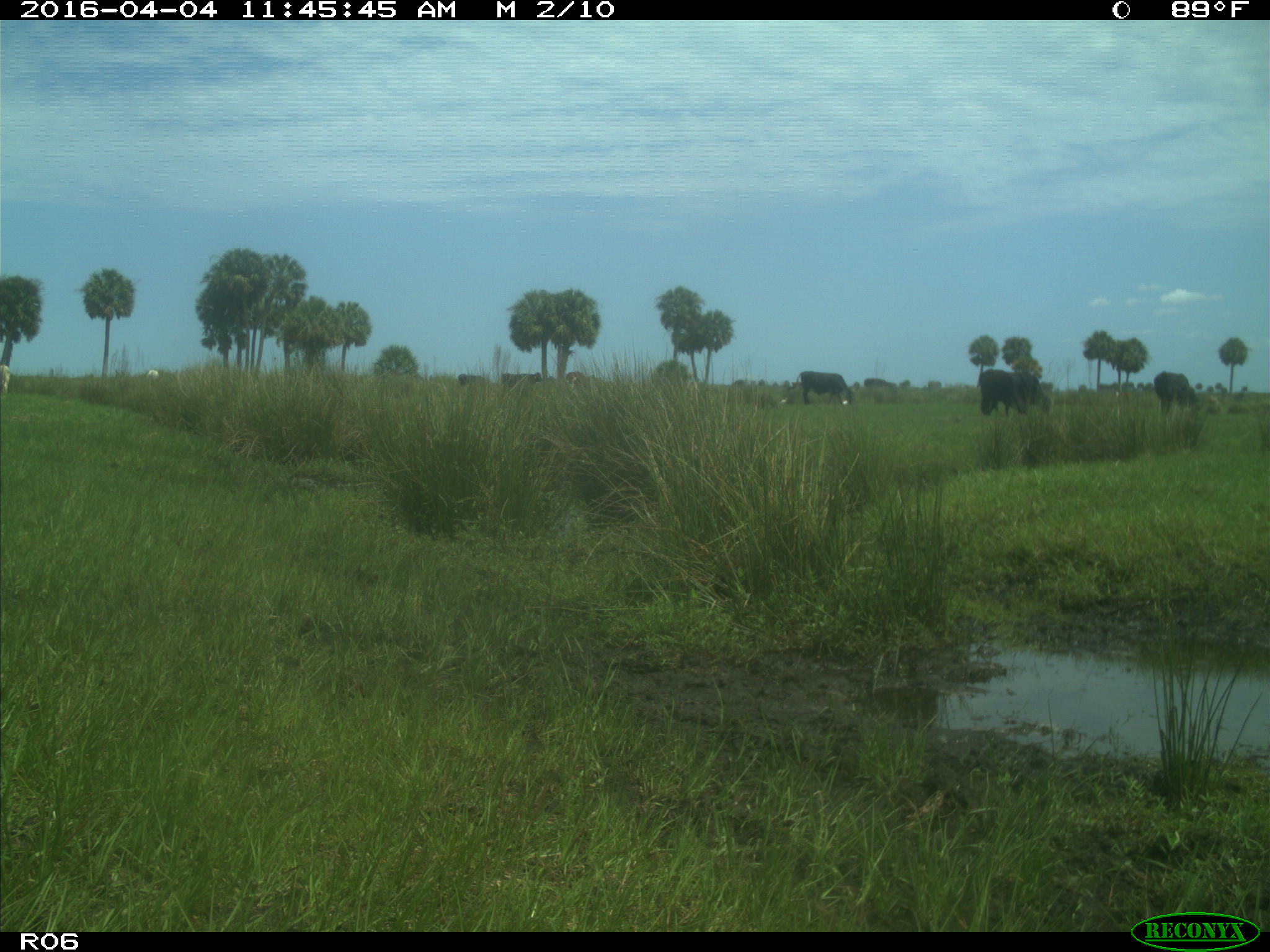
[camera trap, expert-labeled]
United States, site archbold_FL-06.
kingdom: Animalia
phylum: Chordata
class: Mammalia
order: Artiodactyla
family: Bovidae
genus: Bos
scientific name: Bos taurus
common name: domestic cow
Bos taurus (domestic cow).